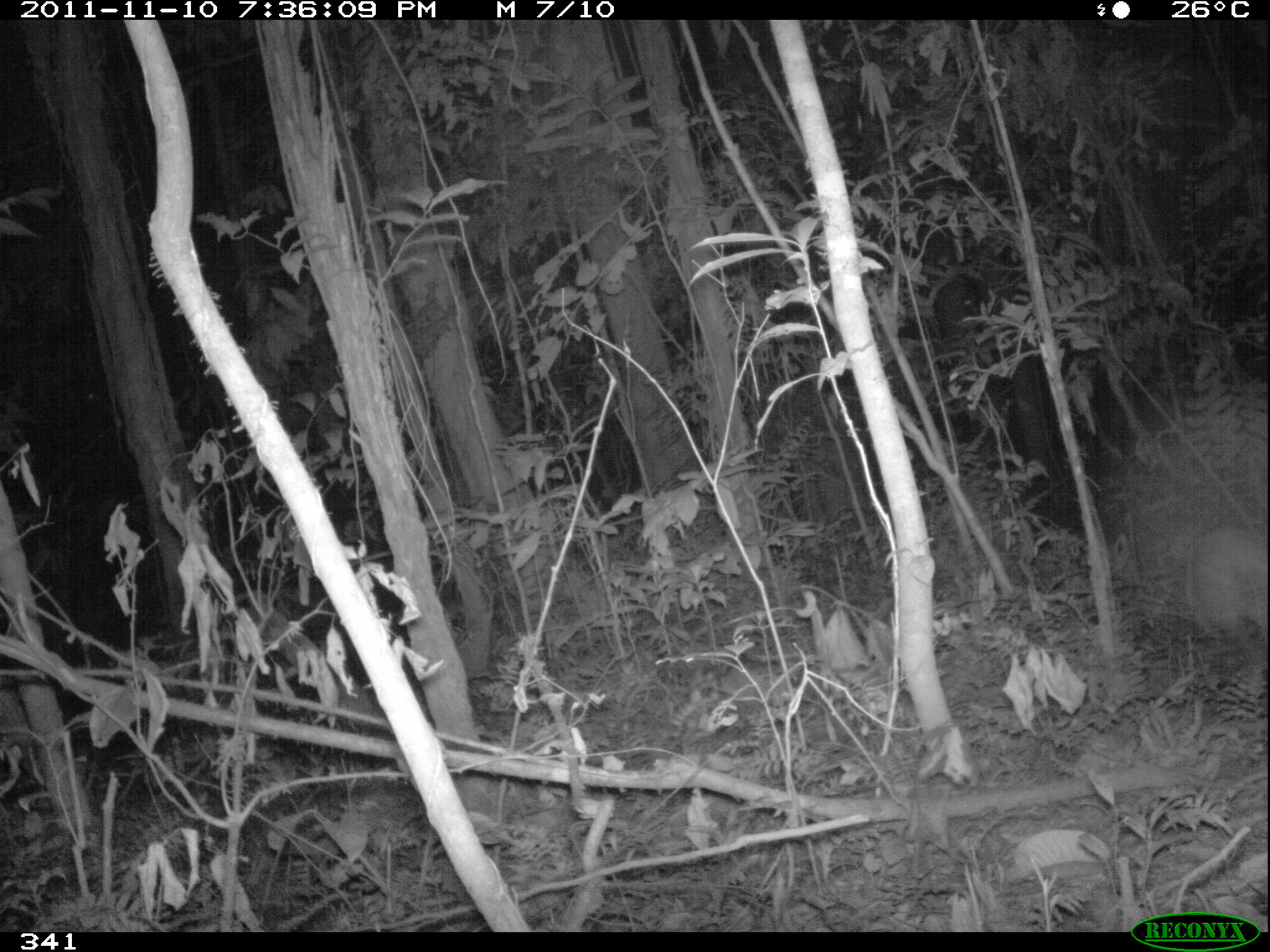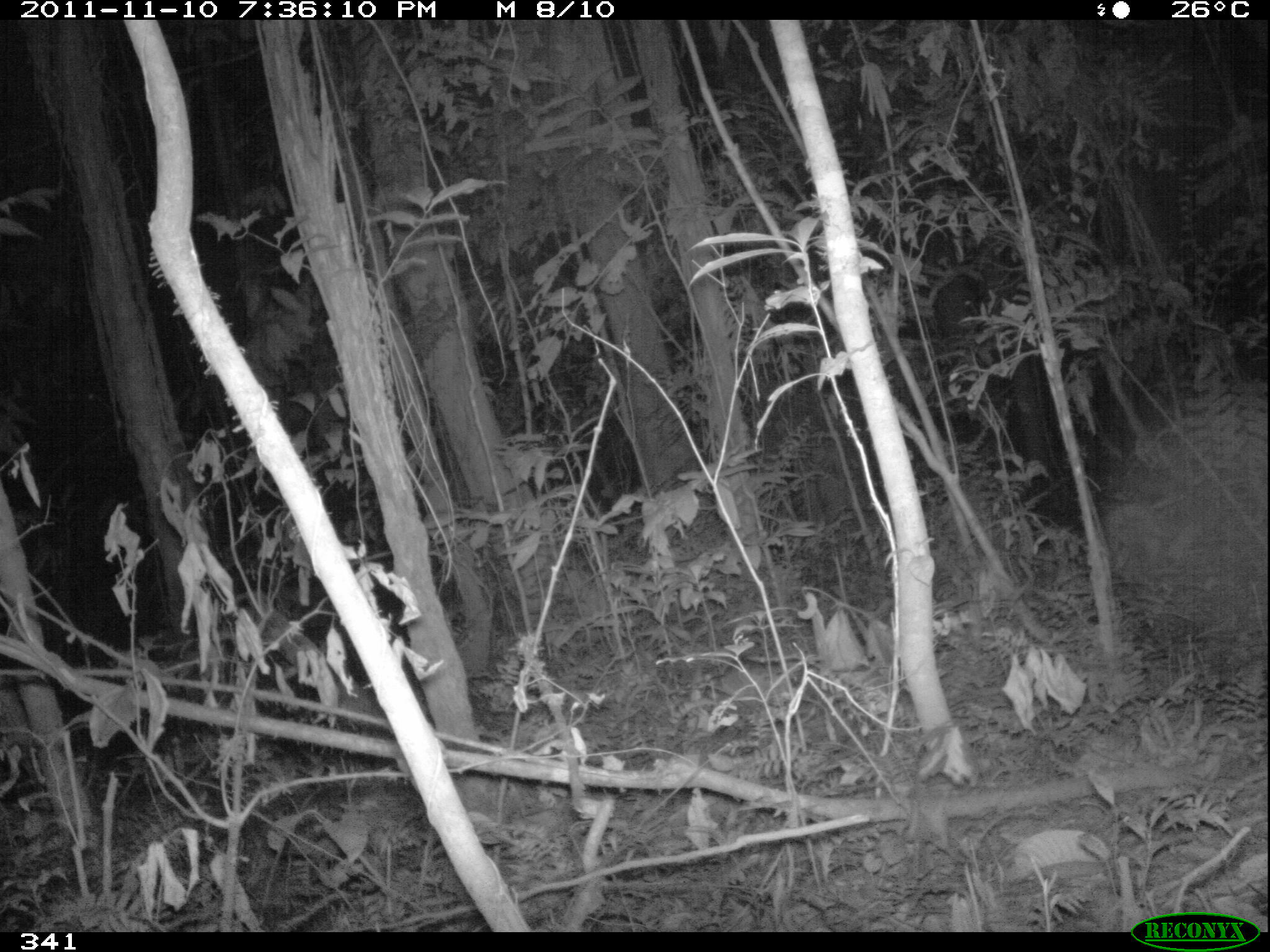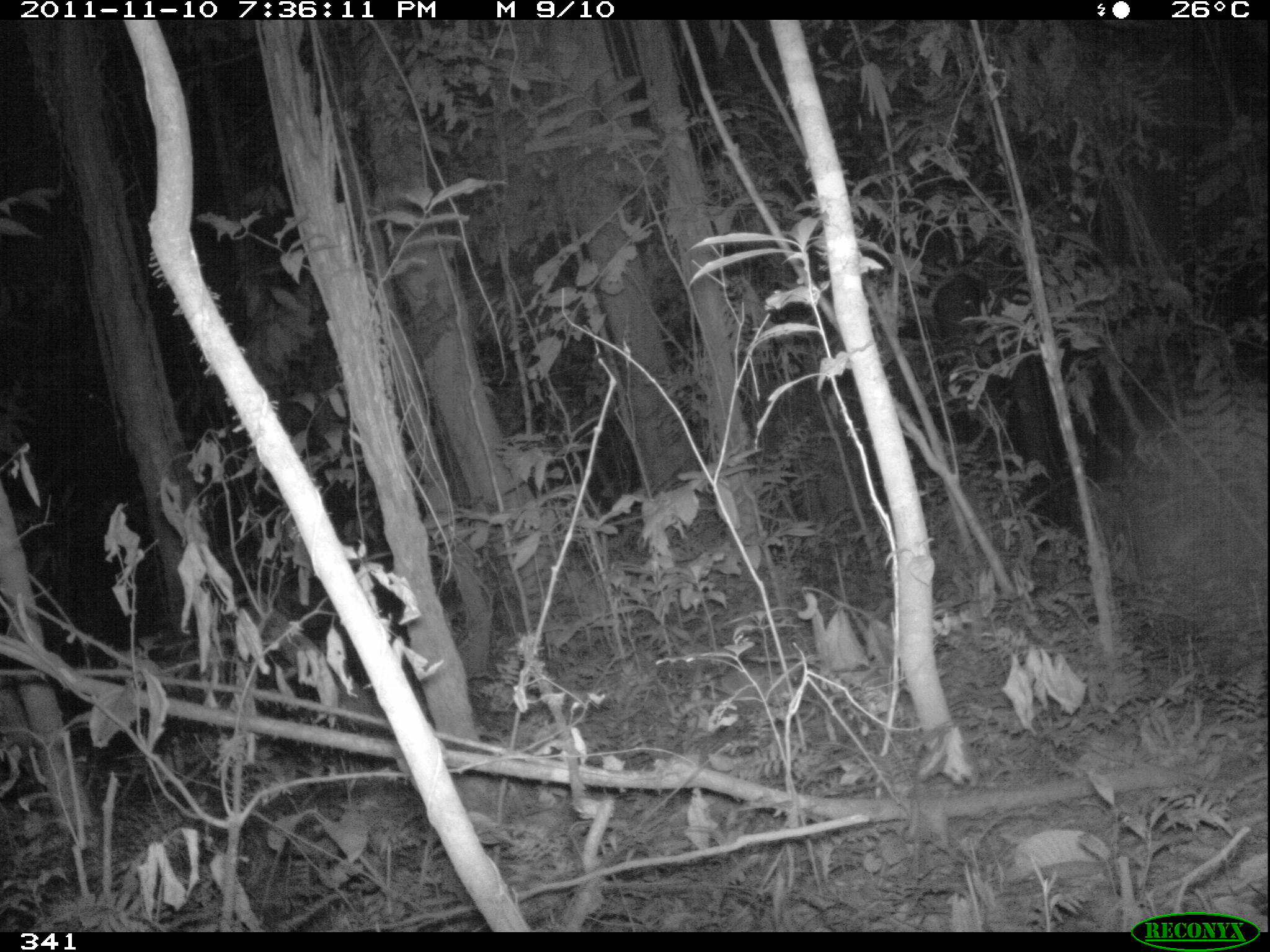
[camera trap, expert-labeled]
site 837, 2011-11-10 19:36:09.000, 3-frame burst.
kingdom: Animalia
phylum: Chordata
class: Mammalia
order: Cingulata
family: Dasypodidae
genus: Dasypus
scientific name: Dasypus novemcinctus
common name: nine-banded armadillo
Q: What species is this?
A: Dasypus novemcinctus (nine-banded armadillo).